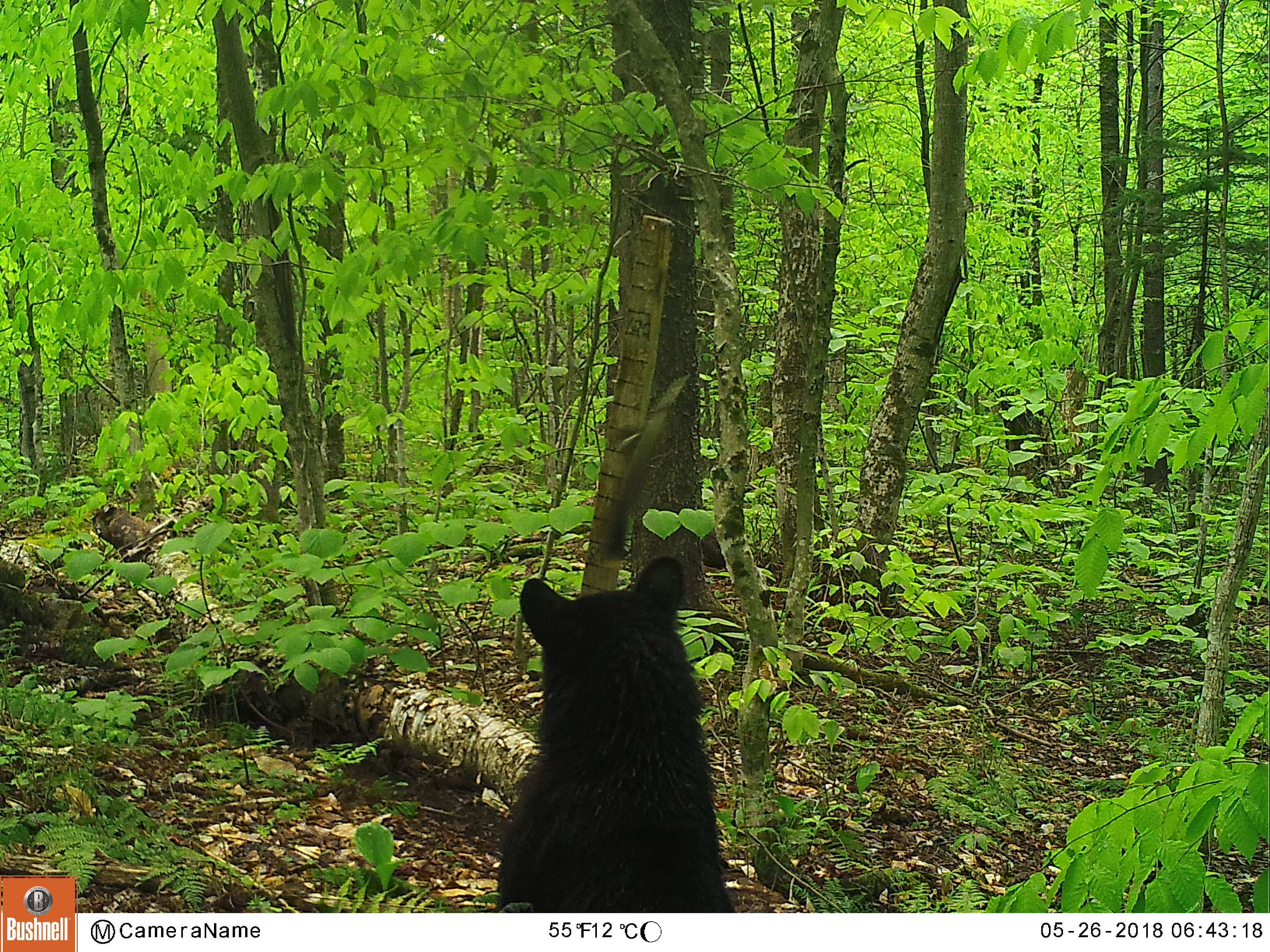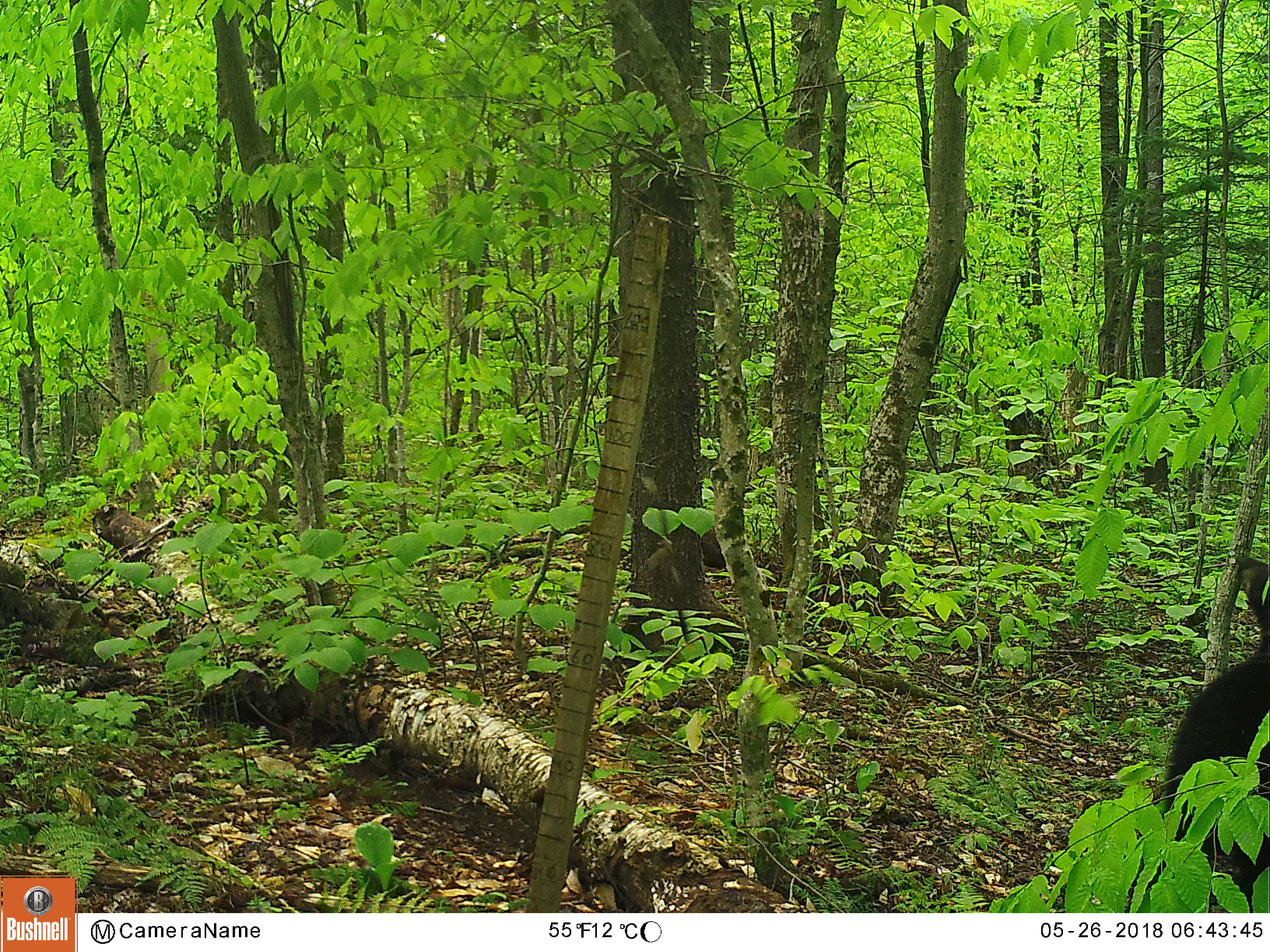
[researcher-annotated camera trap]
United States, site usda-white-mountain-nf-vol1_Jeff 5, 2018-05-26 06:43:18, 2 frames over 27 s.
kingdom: Animalia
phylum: Chordata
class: Mammalia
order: Carnivora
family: Ursidae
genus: Ursus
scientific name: Ursus americanus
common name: black bear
Black bear (Ursus americanus).